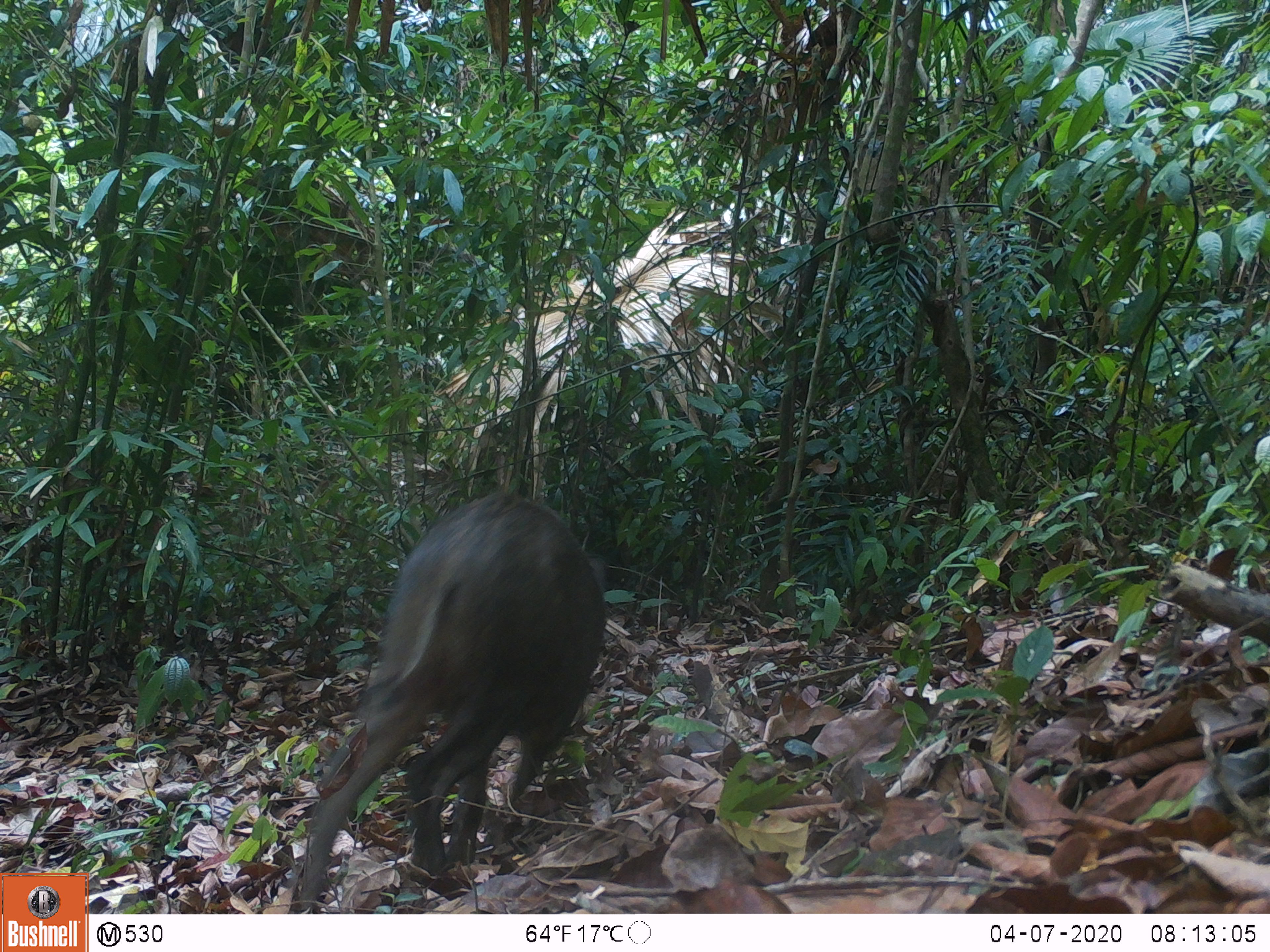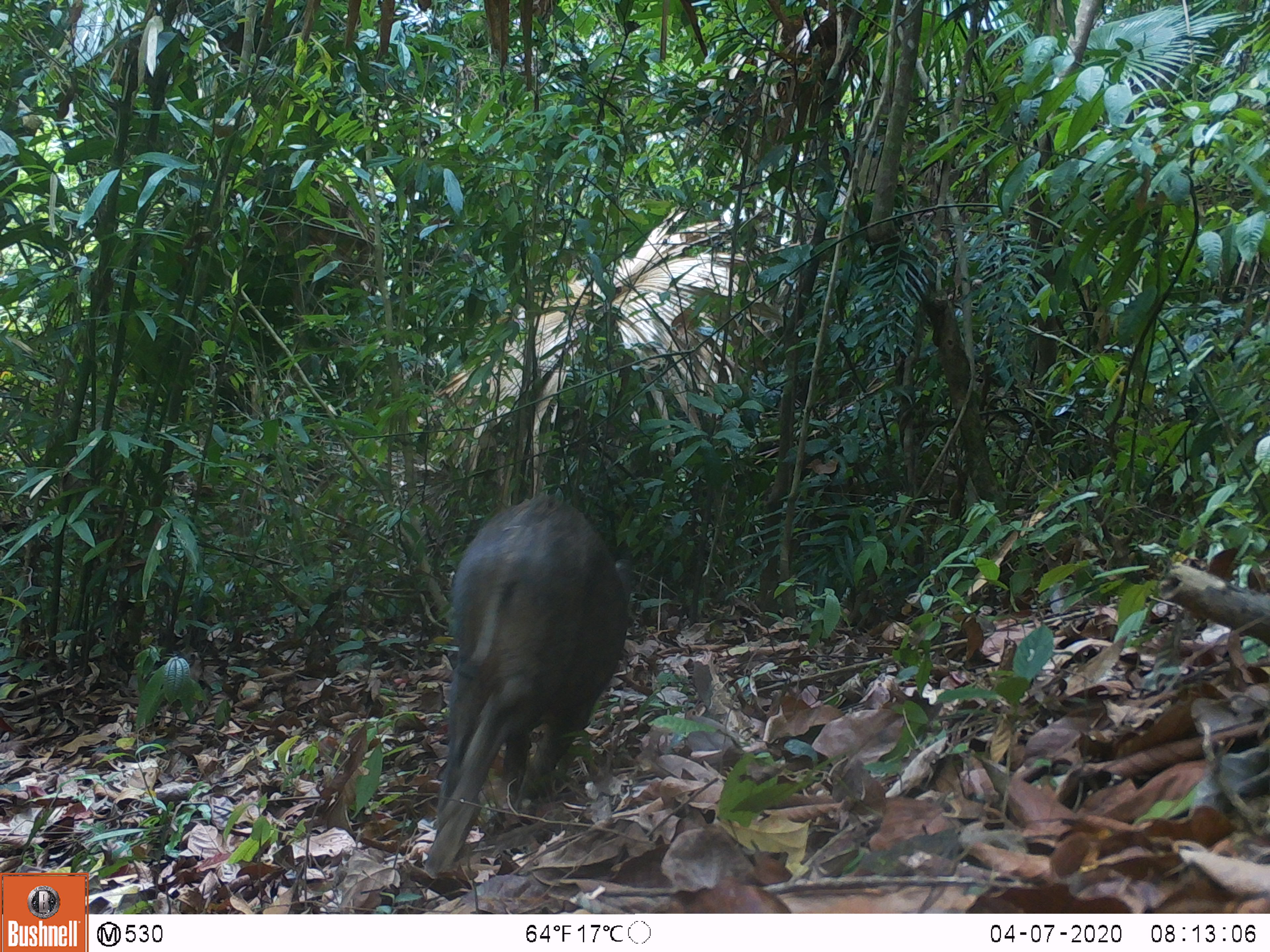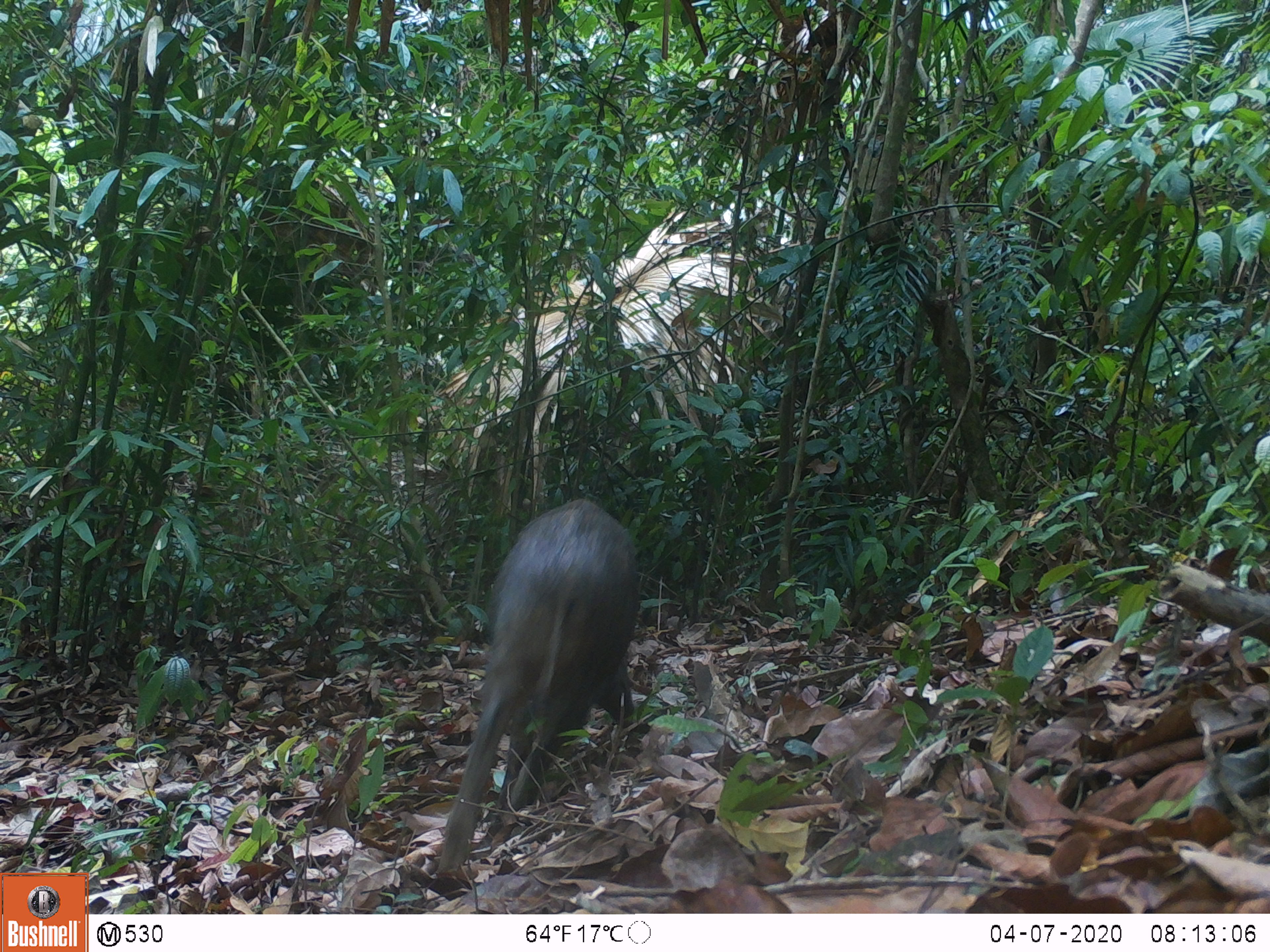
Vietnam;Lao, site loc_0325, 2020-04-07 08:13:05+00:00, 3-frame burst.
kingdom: Animalia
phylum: Chordata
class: Mammalia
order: Artiodactyla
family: Suidae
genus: Sus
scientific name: Sus scrofa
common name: eurasian wild pig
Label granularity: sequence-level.